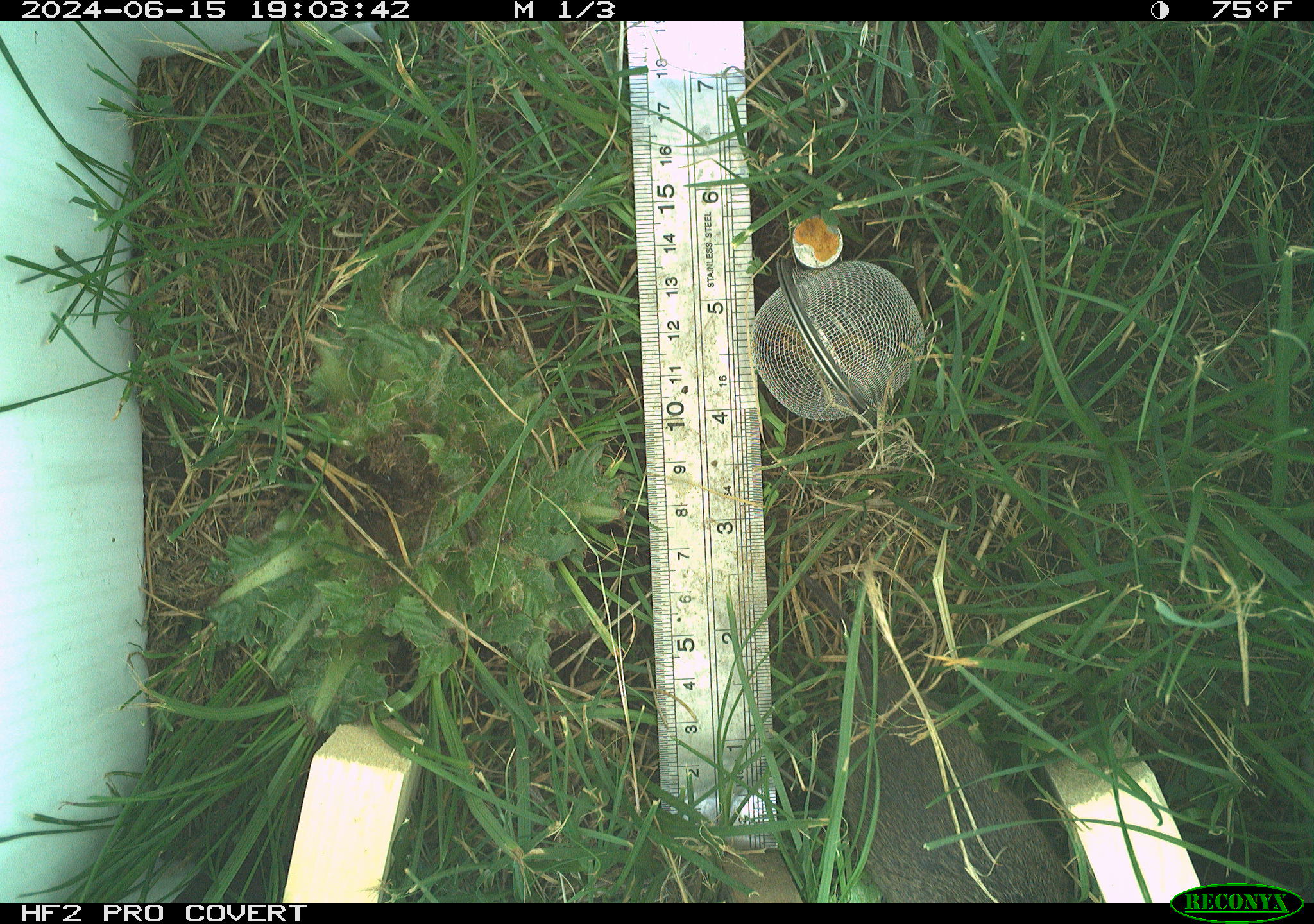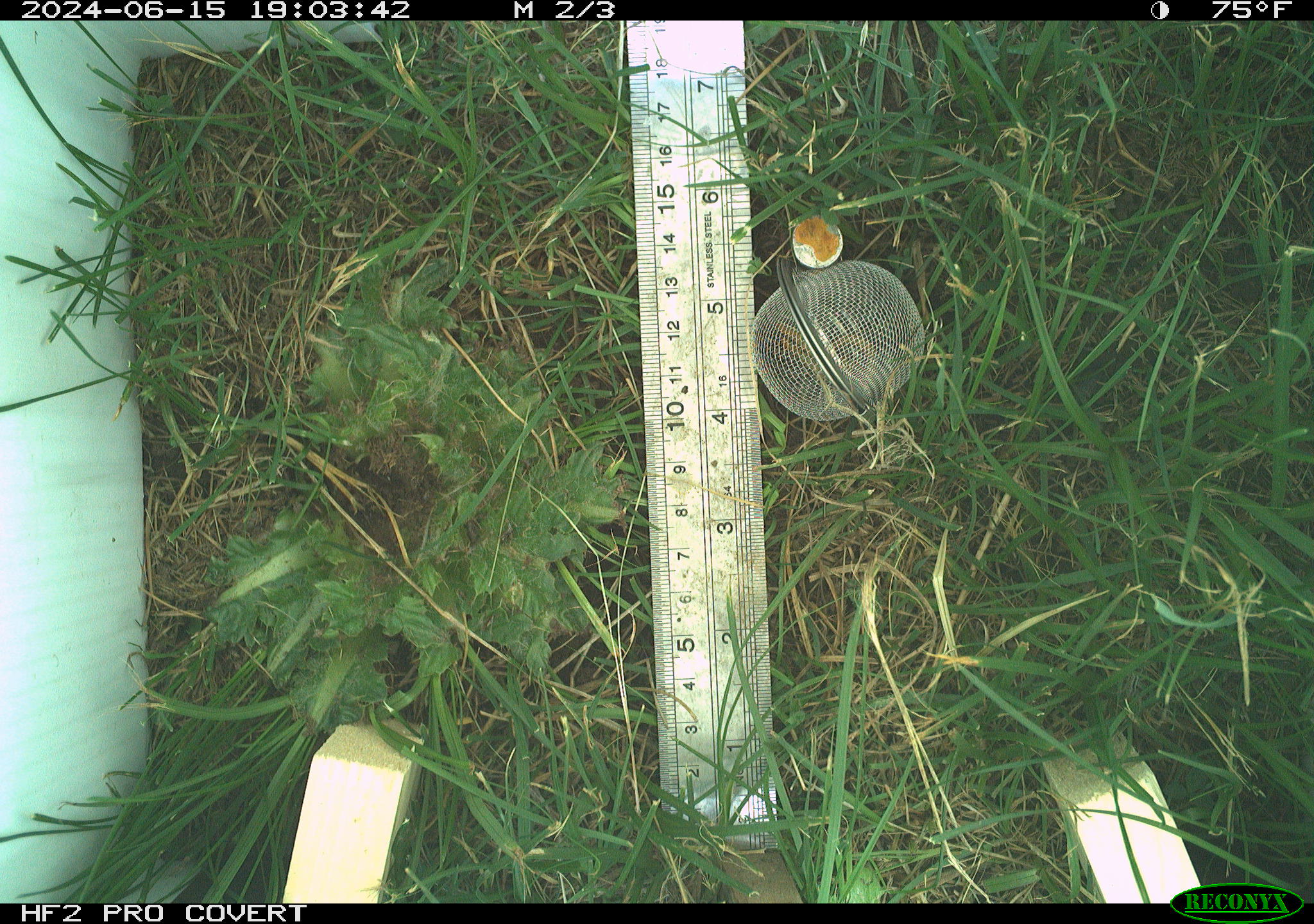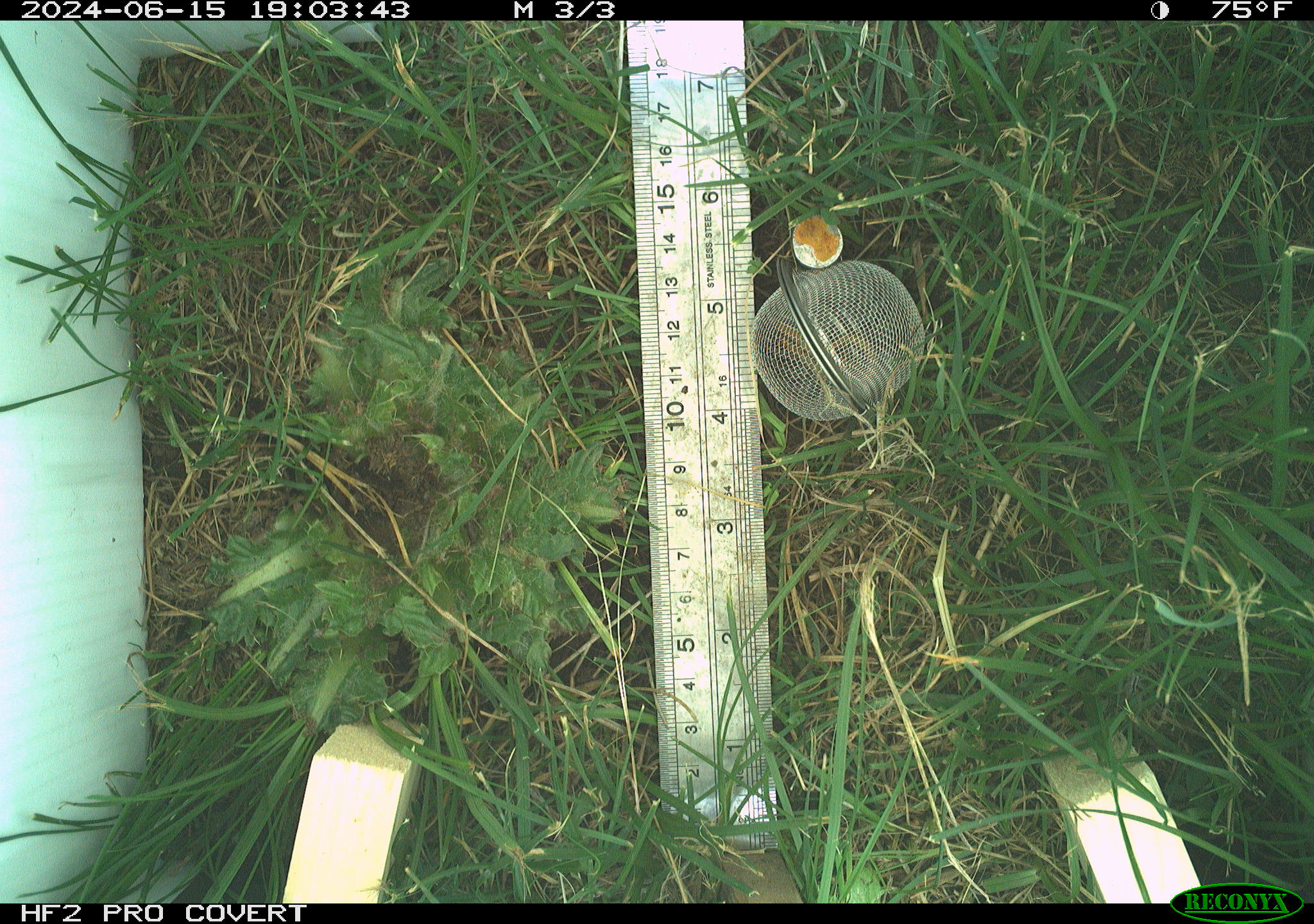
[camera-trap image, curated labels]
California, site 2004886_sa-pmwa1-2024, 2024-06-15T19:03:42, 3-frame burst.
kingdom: Animalia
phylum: Chordata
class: Mammalia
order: Rodentia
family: Cricetidae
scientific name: Arvicolinae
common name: voles, lemmings, and muskrats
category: arvicolinae subfamily